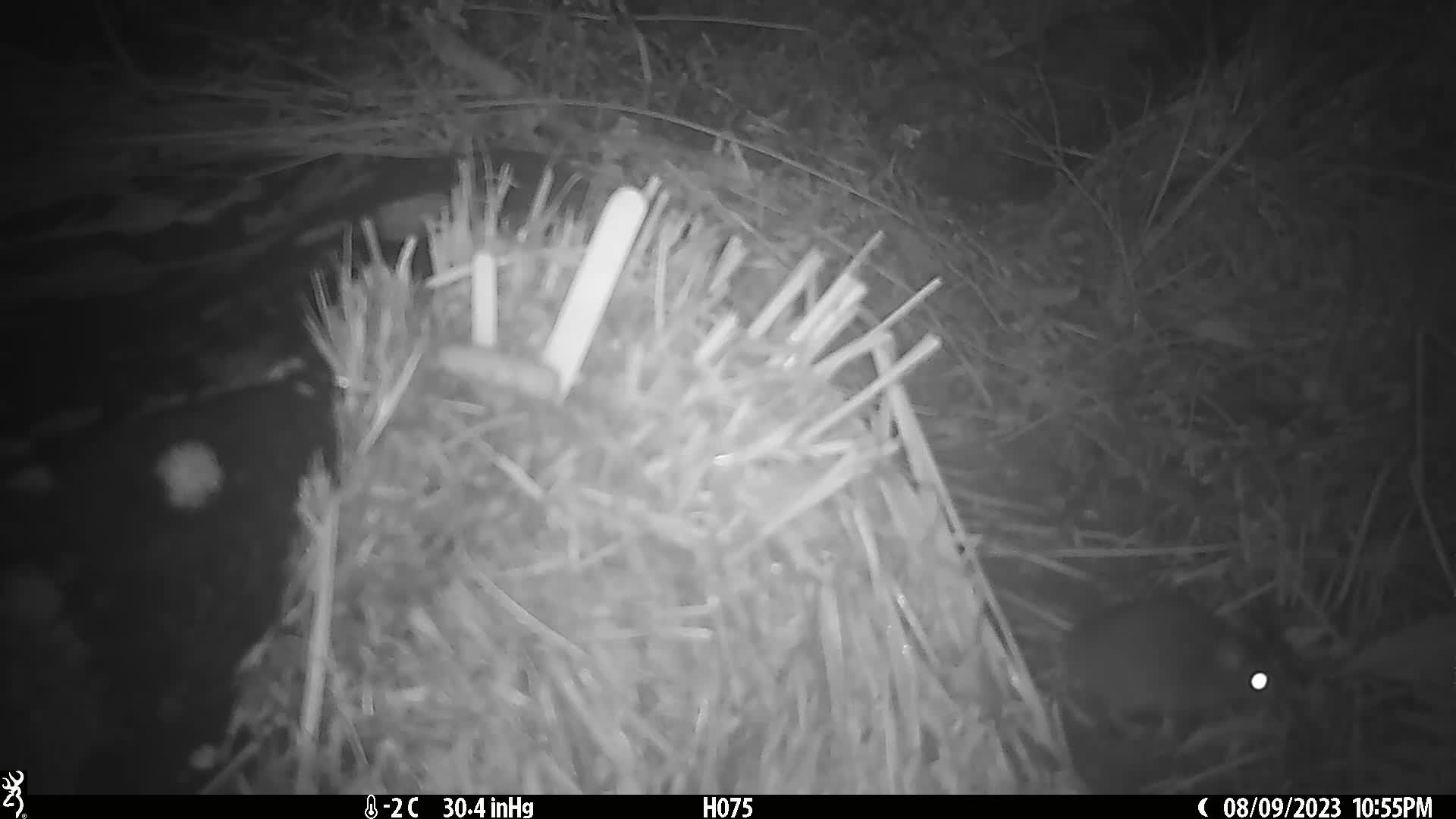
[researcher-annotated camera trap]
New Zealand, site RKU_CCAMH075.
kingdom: Animalia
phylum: Chordata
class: Mammalia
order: Rodentia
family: Muridae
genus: Rattus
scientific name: Rattus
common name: rat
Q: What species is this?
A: Rat (Rattus).